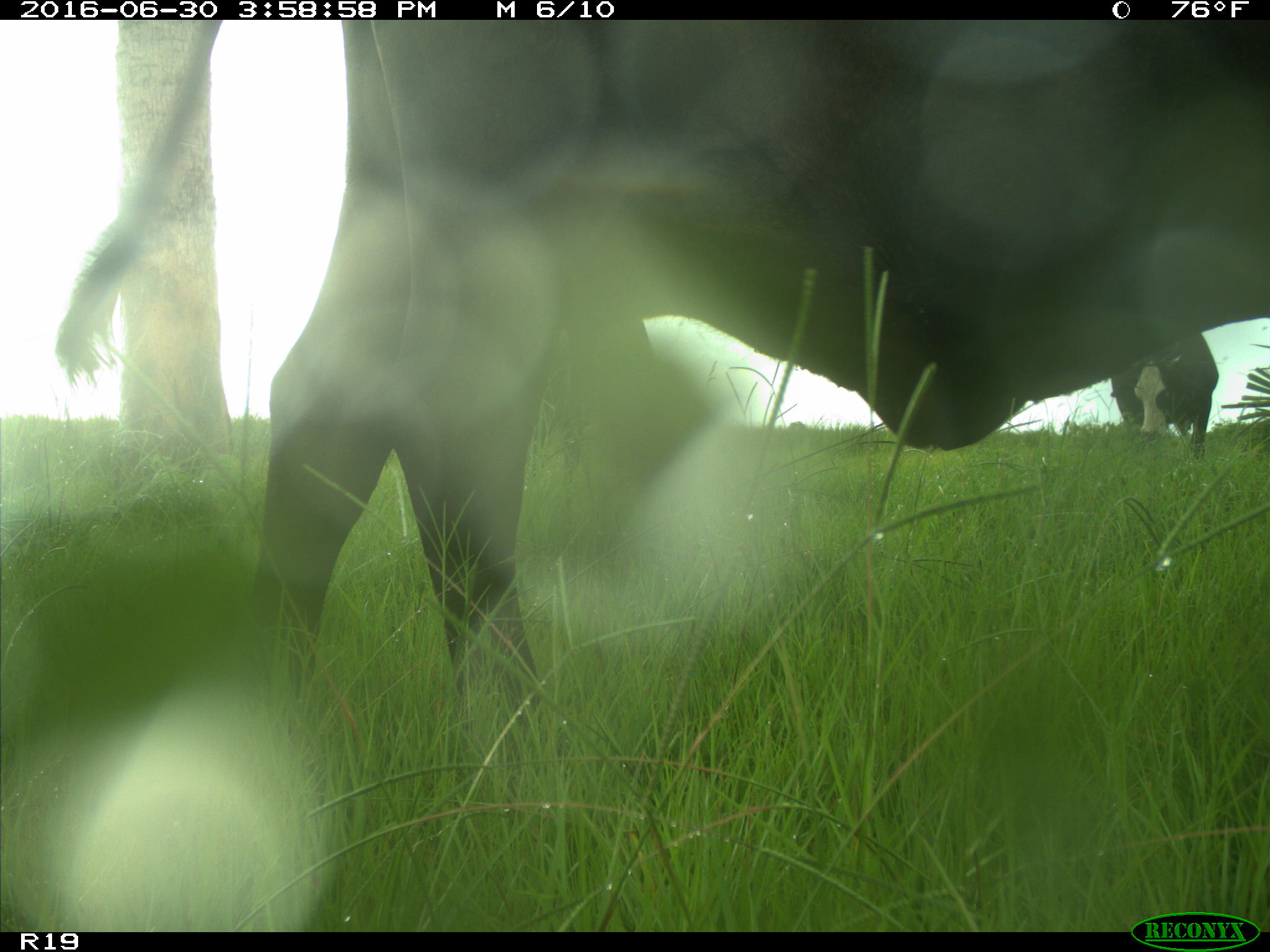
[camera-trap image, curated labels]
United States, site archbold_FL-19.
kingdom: Animalia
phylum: Chordata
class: Mammalia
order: Artiodactyla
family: Bovidae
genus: Bos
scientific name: Bos taurus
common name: domestic cow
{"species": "Bos taurus (domestic cow)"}